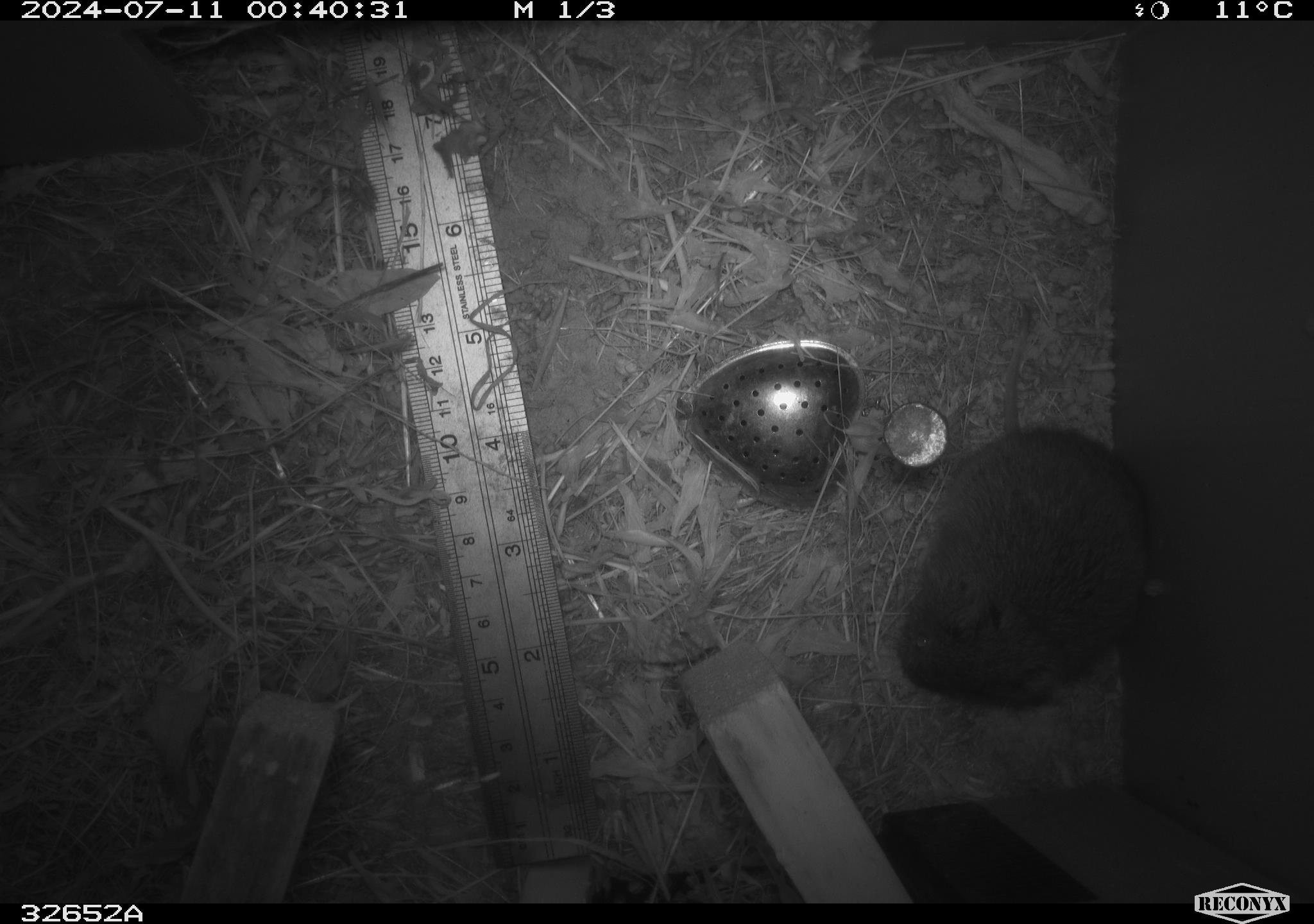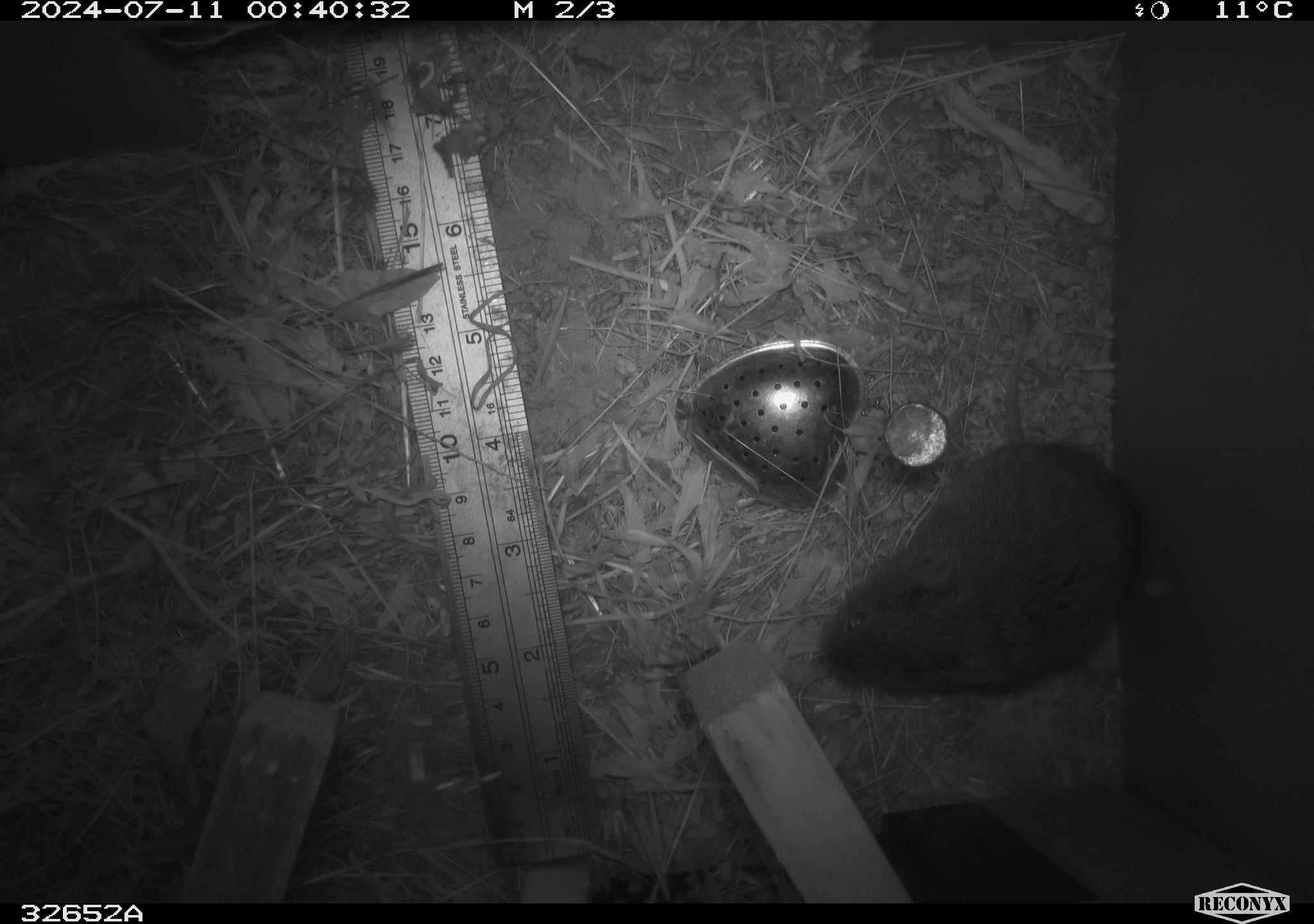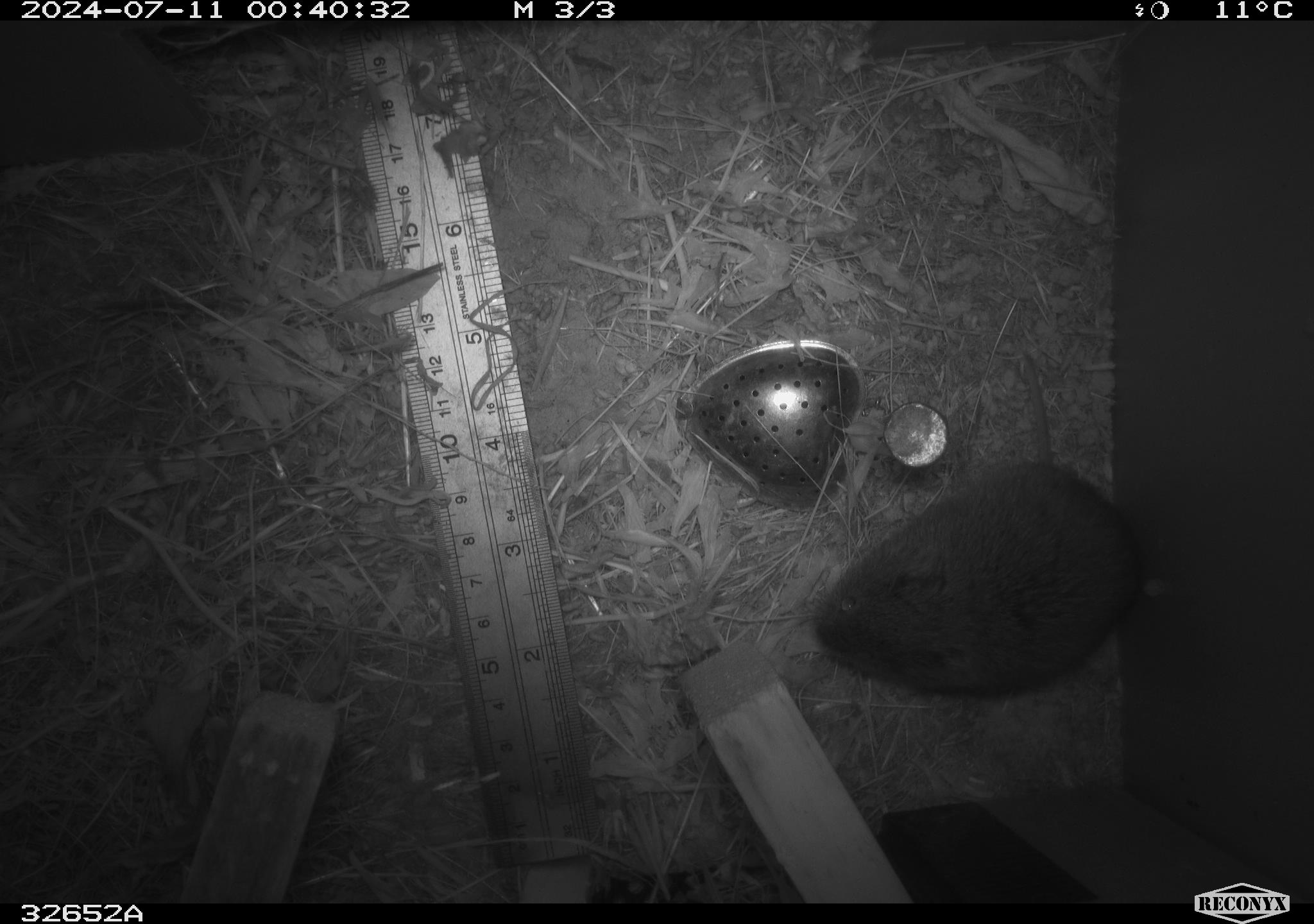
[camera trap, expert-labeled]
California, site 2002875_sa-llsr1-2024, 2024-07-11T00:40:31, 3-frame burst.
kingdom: Animalia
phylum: Chordata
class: Mammalia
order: Rodentia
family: Cricetidae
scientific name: Arvicolinae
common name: voles, lemmings, and muskrats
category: arvicolinae subfamily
Arvicolinae subfamily (voles, lemmings, and muskrats) (Arvicolinae).